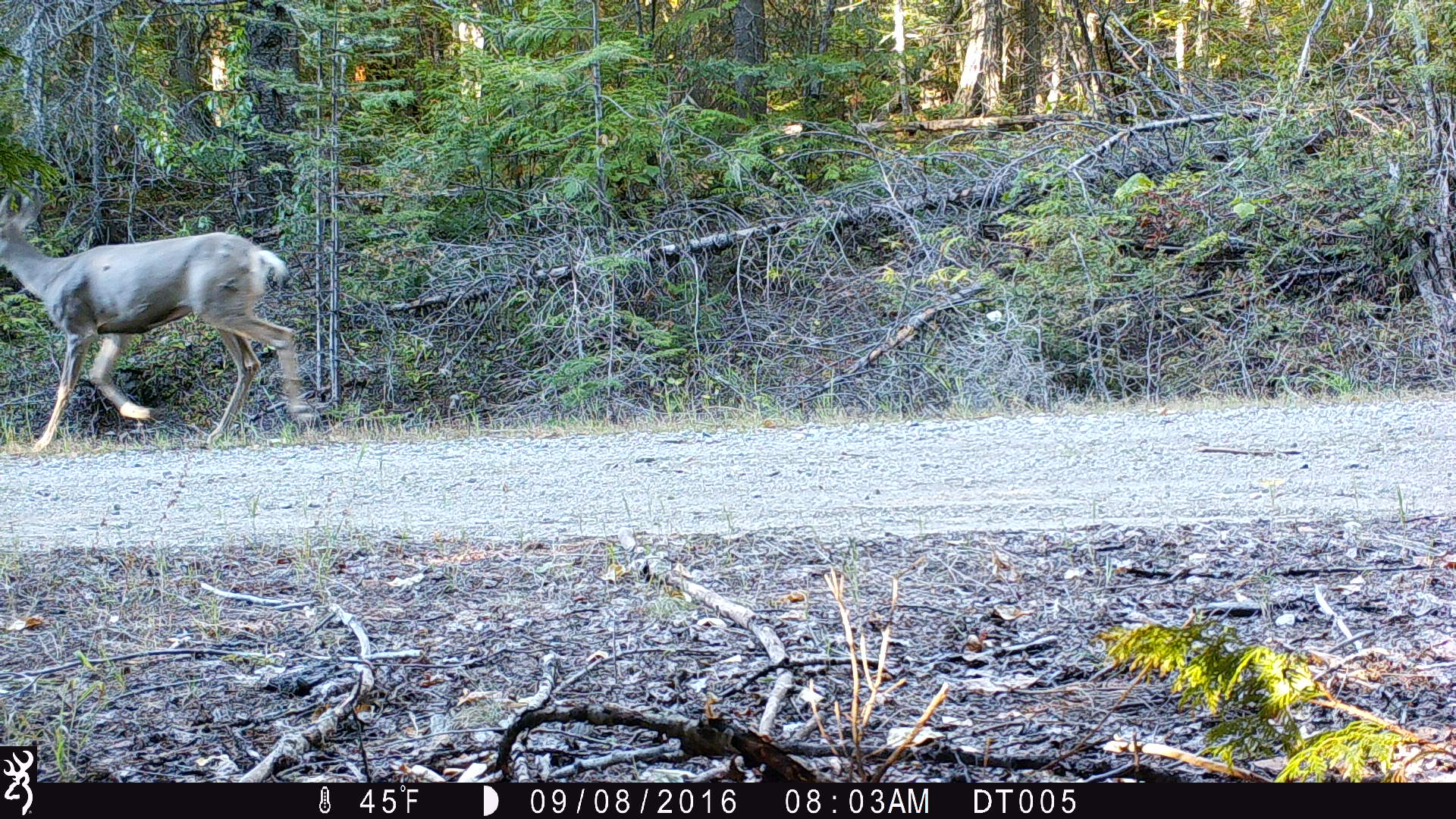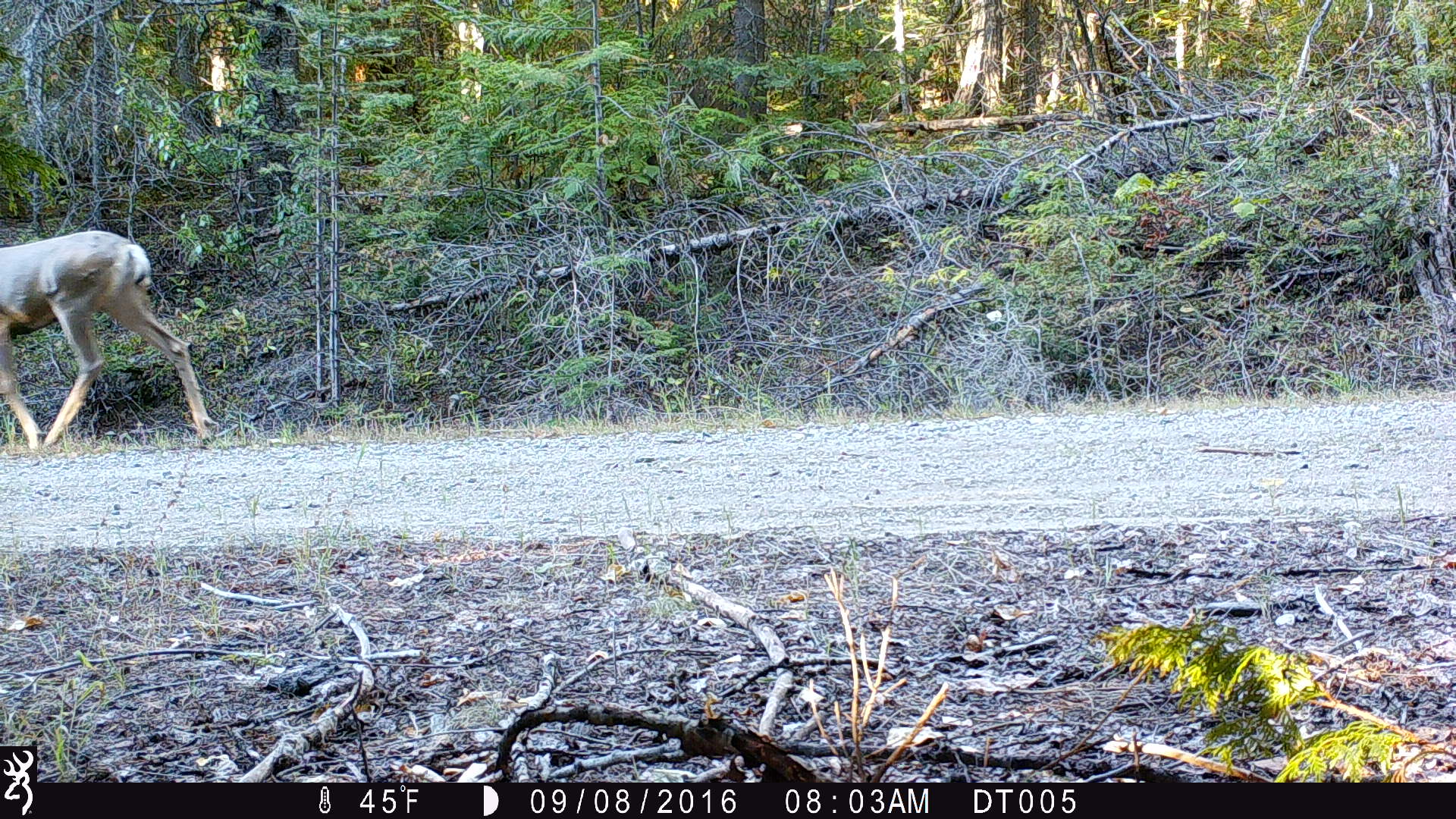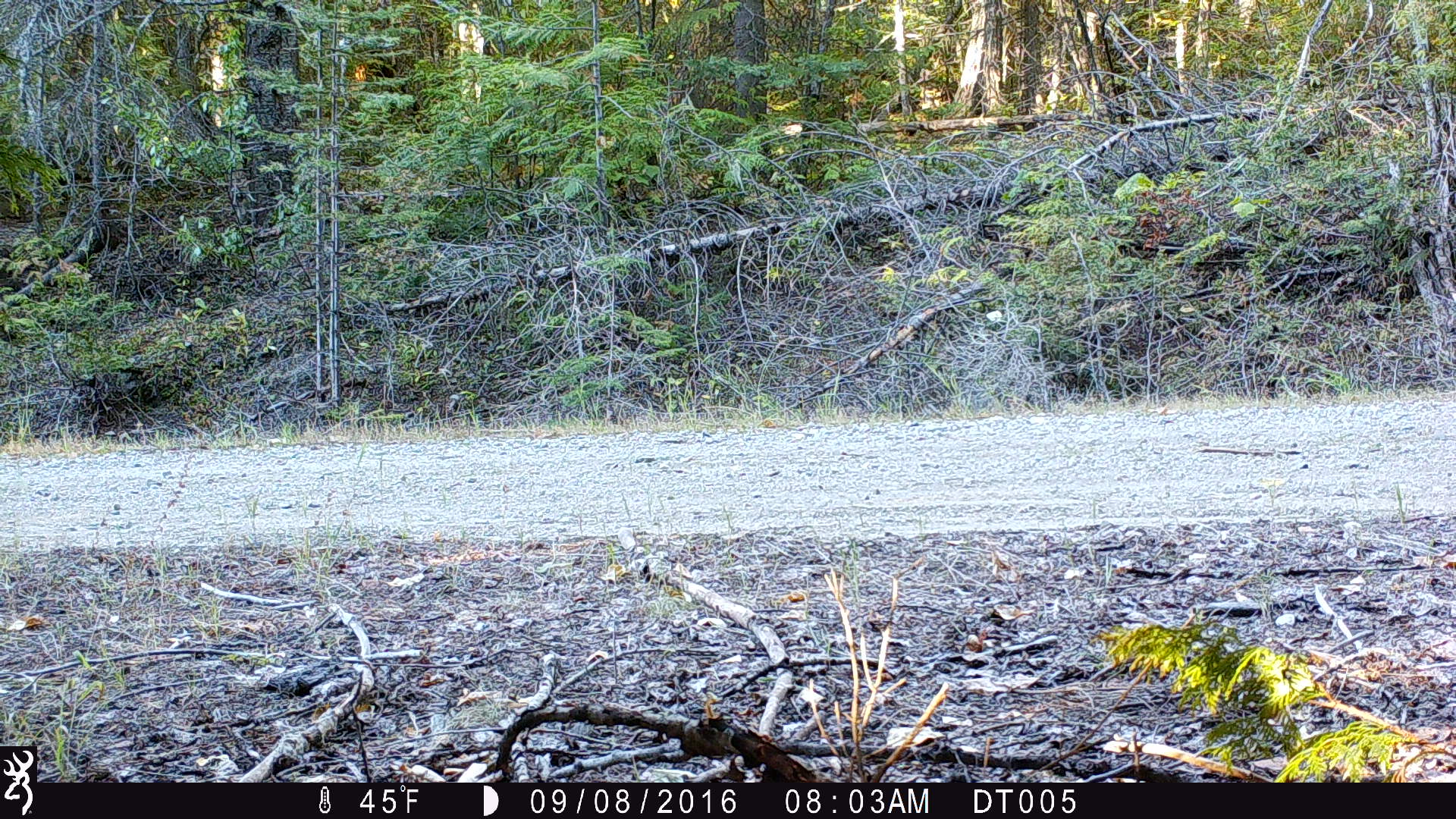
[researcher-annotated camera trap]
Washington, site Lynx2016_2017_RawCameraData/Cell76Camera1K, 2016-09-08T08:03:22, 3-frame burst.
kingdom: Animalia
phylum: Chordata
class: Mammalia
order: Artiodactyla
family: Cervidae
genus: Odocoileus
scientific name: Odocoileus hemionus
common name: mule deer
Odocoileus hemionus (mule deer). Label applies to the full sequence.